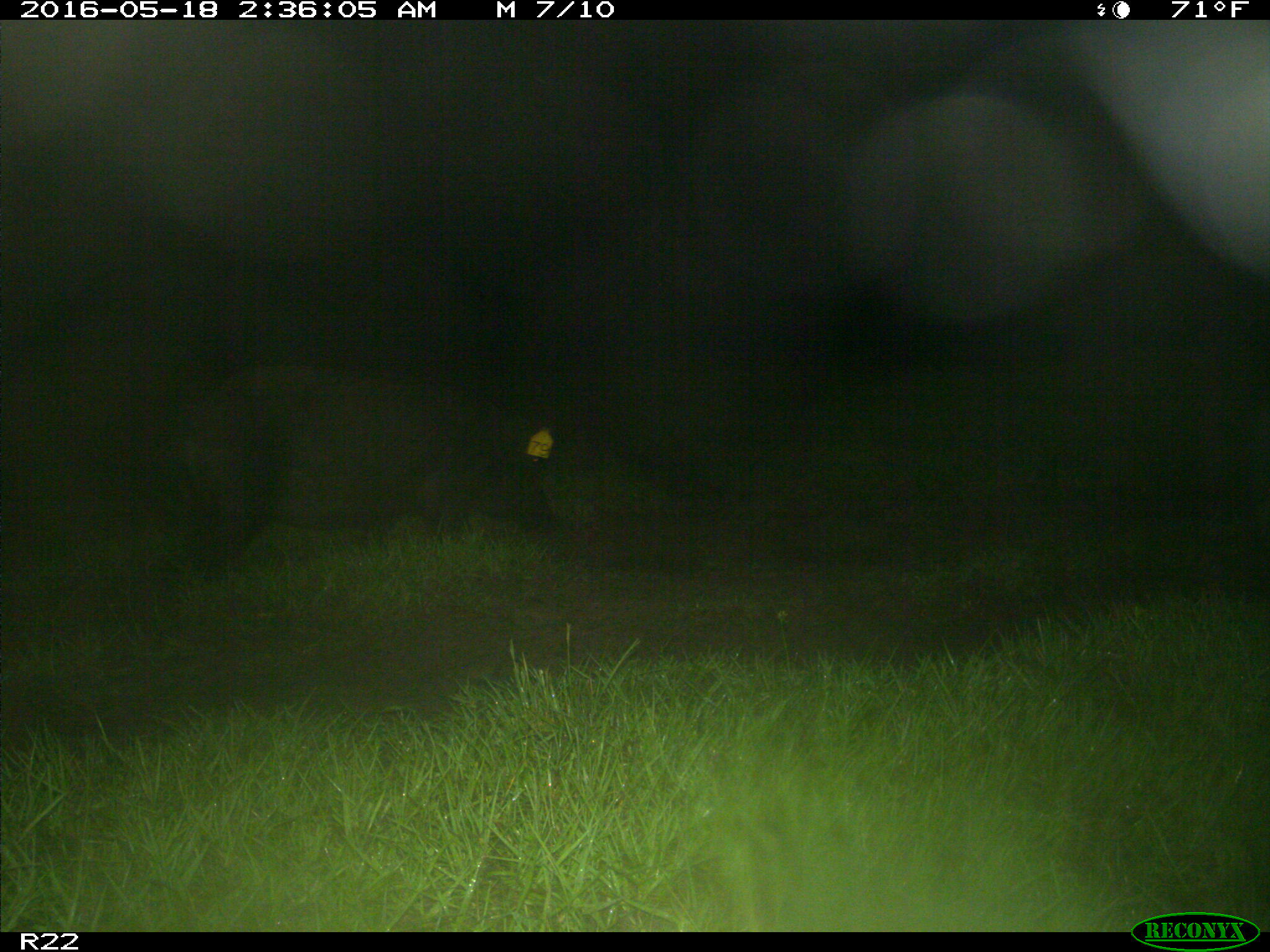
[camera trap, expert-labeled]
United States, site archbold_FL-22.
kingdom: Animalia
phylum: Chordata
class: Mammalia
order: Artiodactyla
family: Suidae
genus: Sus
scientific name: Sus scrofa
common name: wild boar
Sus scrofa (wild boar).